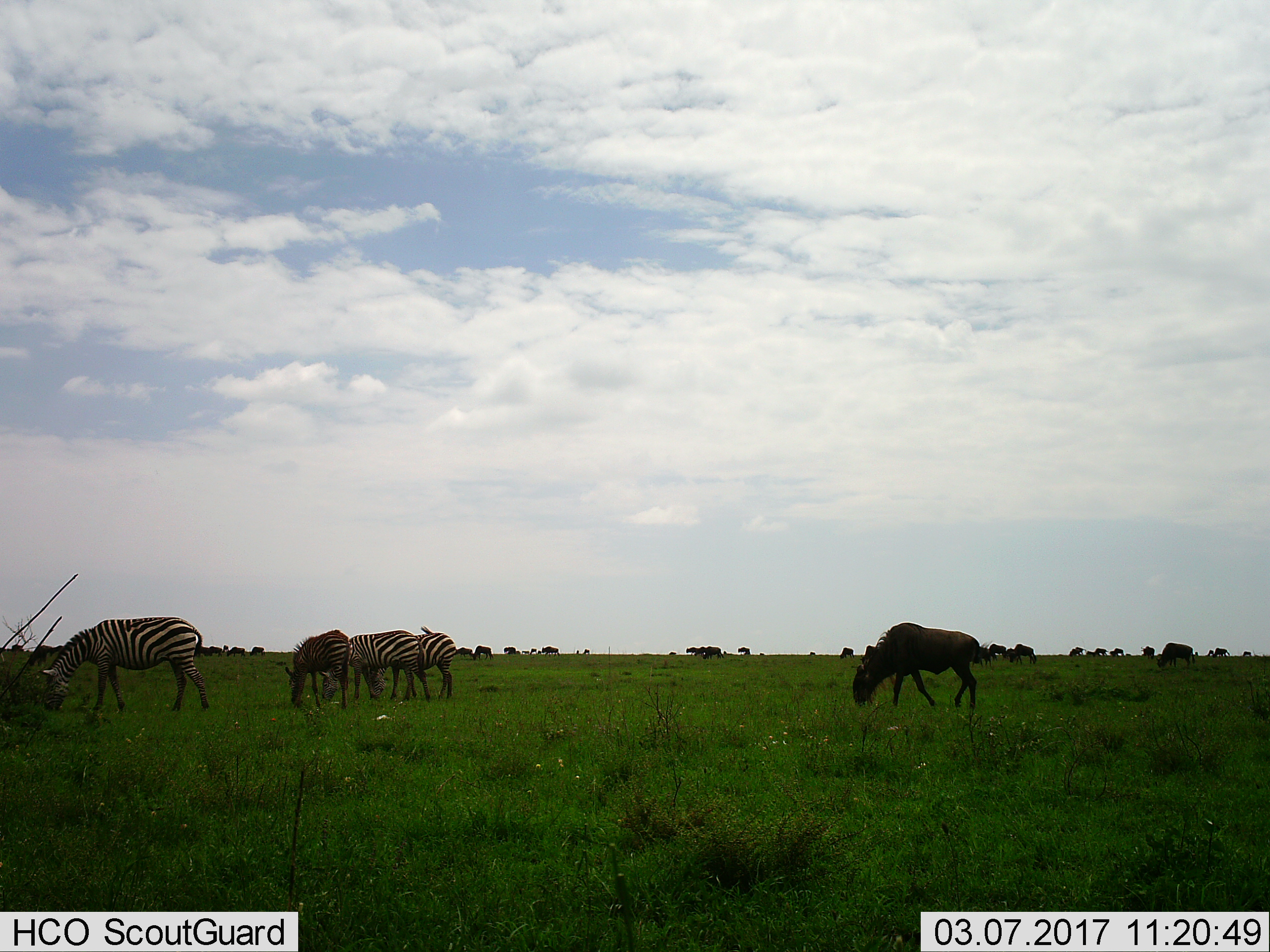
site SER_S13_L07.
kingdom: Animalia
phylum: Chordata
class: Mammalia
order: Artiodactyla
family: Bovidae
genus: Connochaetes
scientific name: Connochaetes taurinus taurinus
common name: blue wildebeest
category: wildebeestblue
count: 11-50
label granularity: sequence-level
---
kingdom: Animalia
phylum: Chordata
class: Mammalia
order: Perissodactyla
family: Equidae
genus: Equus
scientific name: Equus quagga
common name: plains zebra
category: zebraplains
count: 4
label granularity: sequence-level